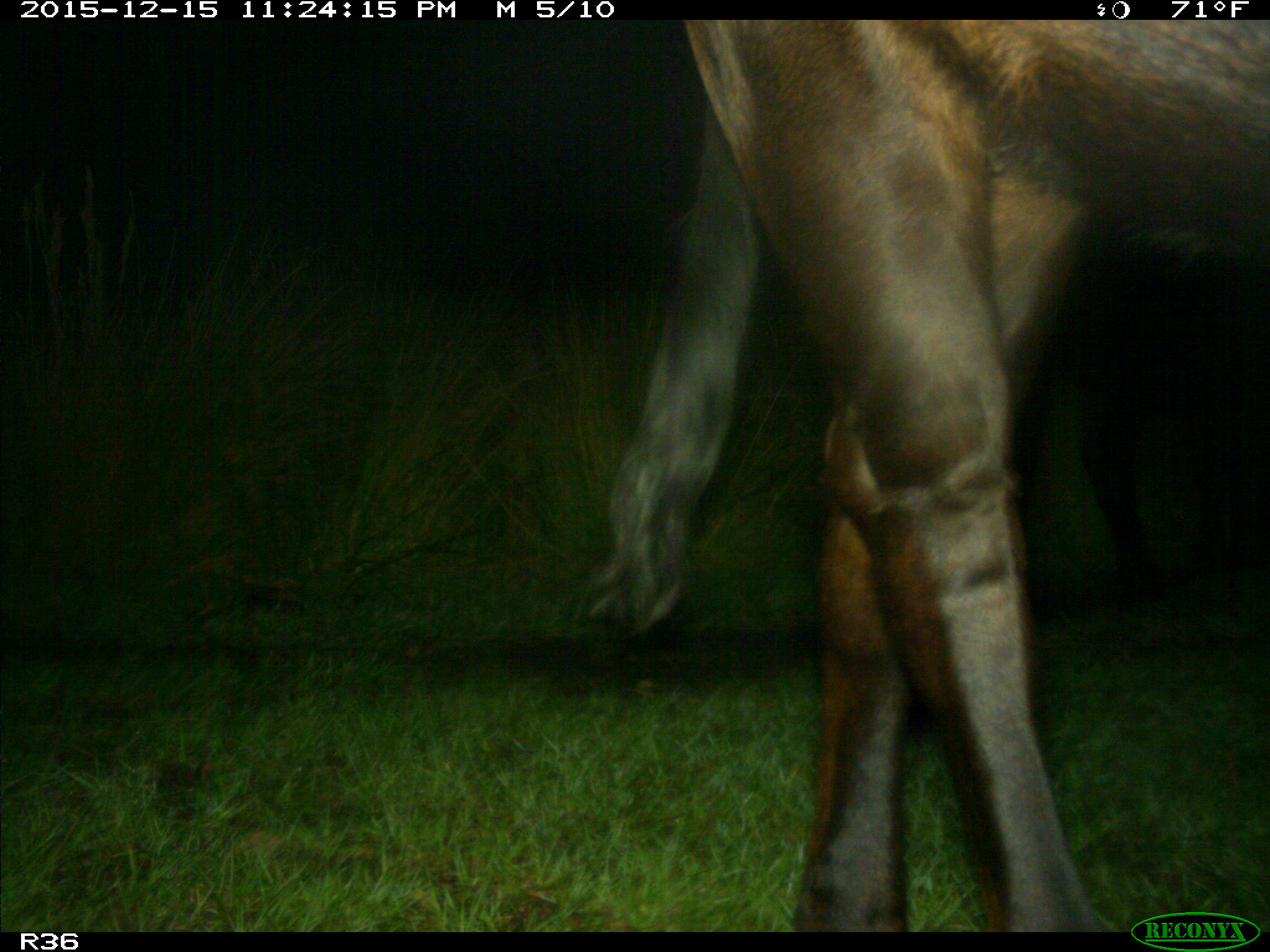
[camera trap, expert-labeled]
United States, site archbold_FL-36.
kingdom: Animalia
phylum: Chordata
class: Mammalia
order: Artiodactyla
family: Bovidae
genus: Bos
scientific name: Bos taurus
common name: domestic cow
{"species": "Bos taurus (domestic cow)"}